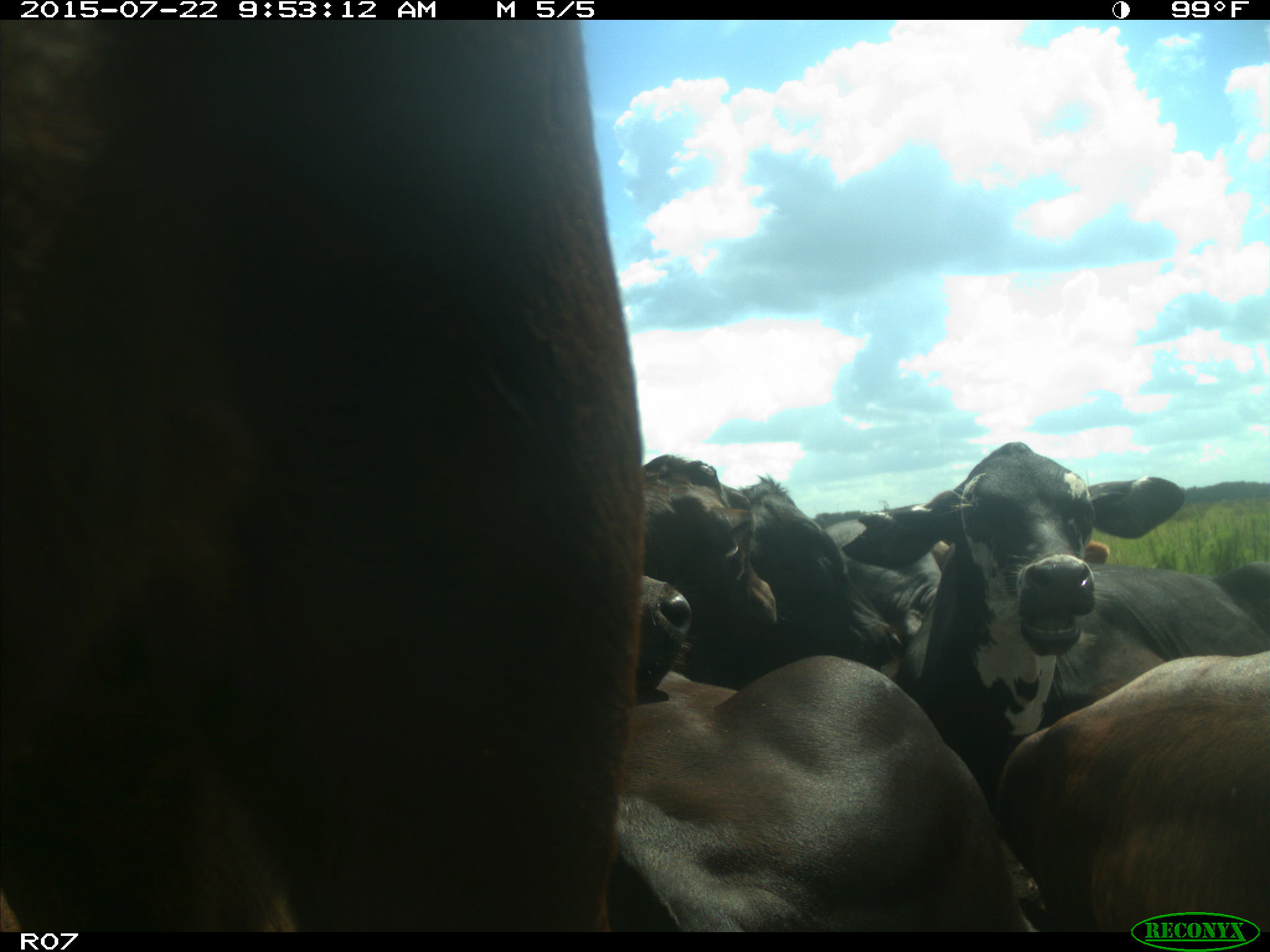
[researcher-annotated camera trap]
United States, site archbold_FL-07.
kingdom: Animalia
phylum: Chordata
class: Mammalia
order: Artiodactyla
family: Bovidae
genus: Bos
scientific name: Bos taurus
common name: domestic cow